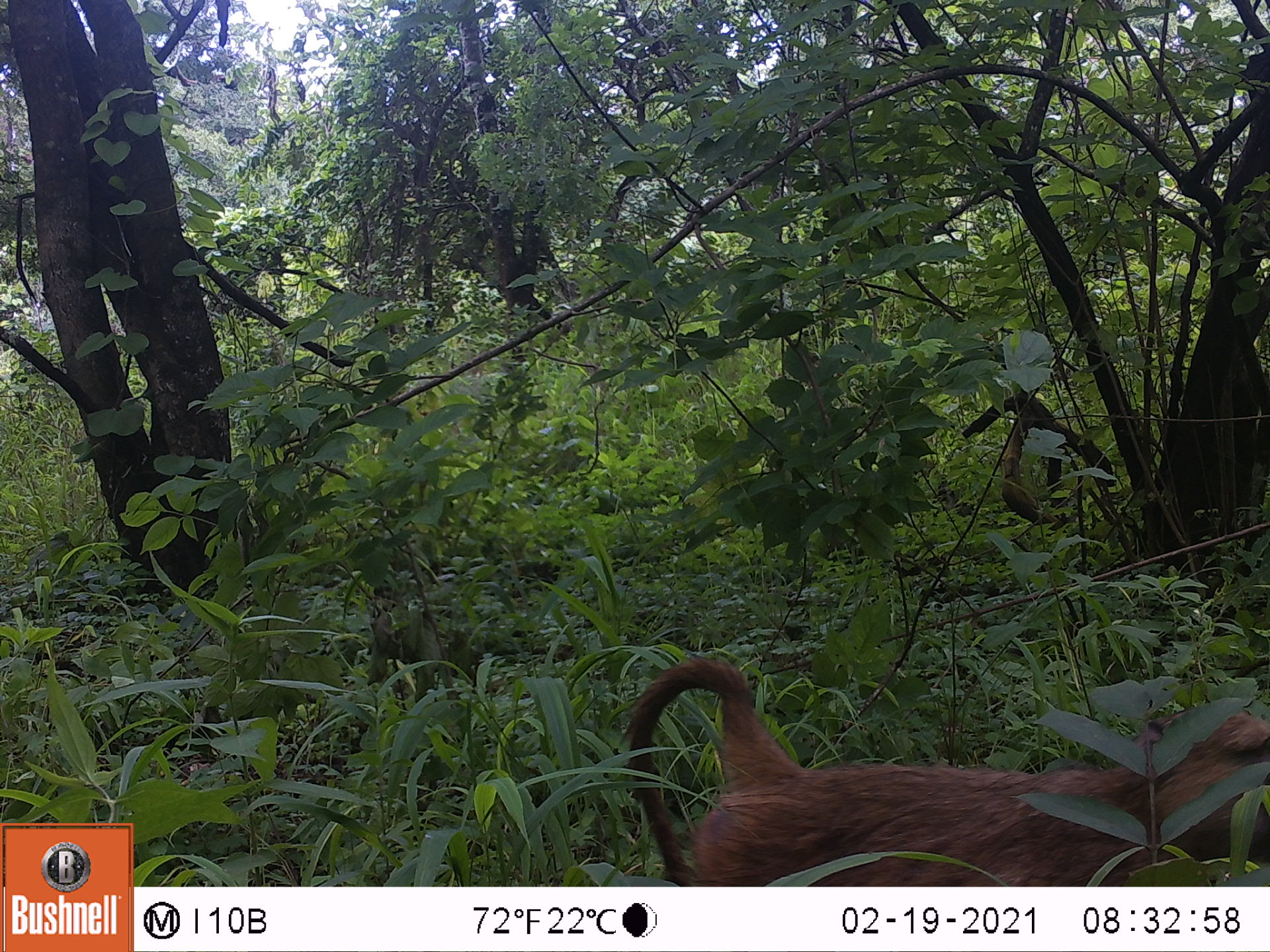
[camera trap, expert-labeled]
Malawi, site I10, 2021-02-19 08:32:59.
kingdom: Animalia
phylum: Chordata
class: Mammalia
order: Primates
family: Cercopithecidae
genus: Papio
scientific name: Papio cynocephalus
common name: yellow baboon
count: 1